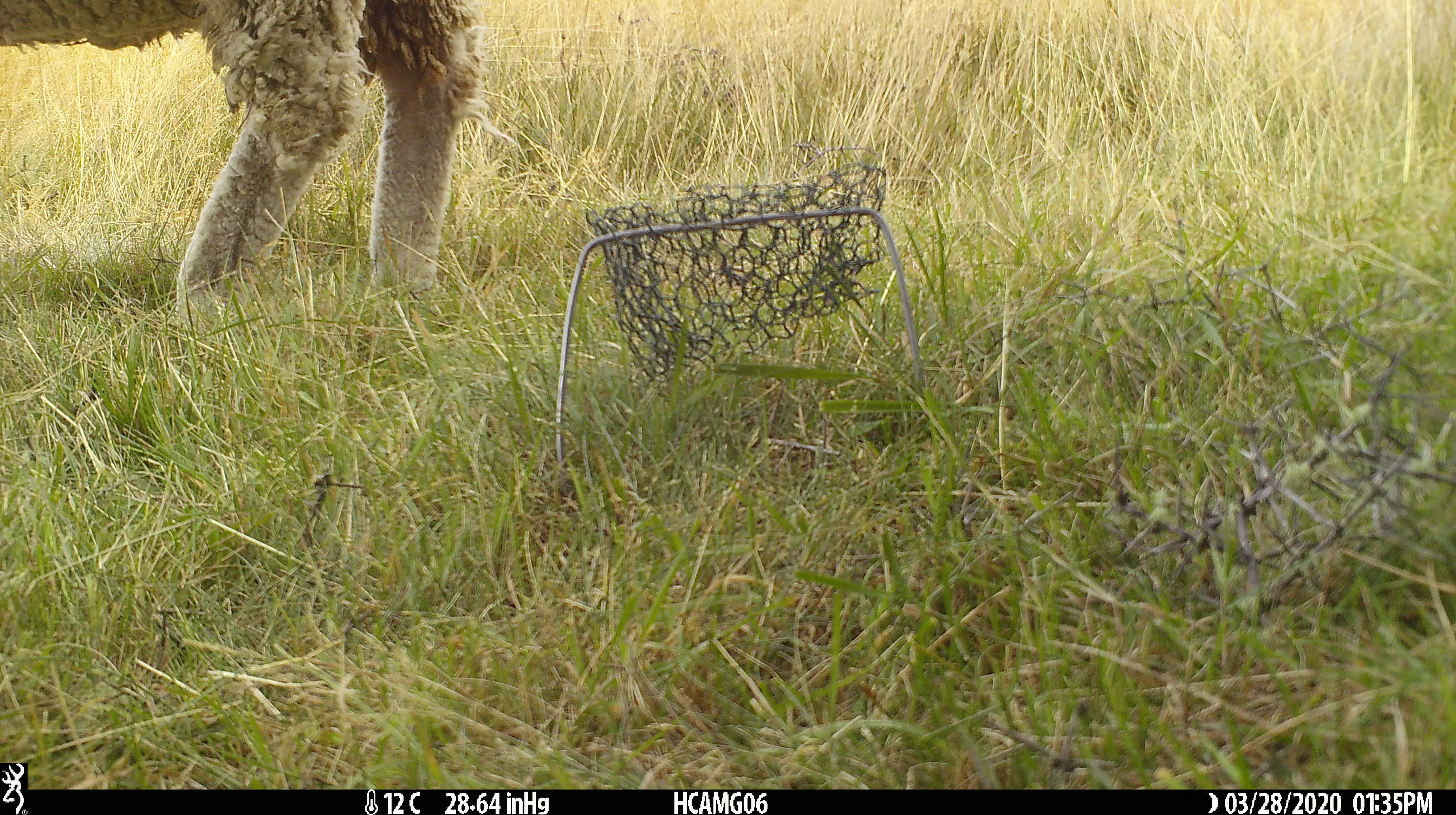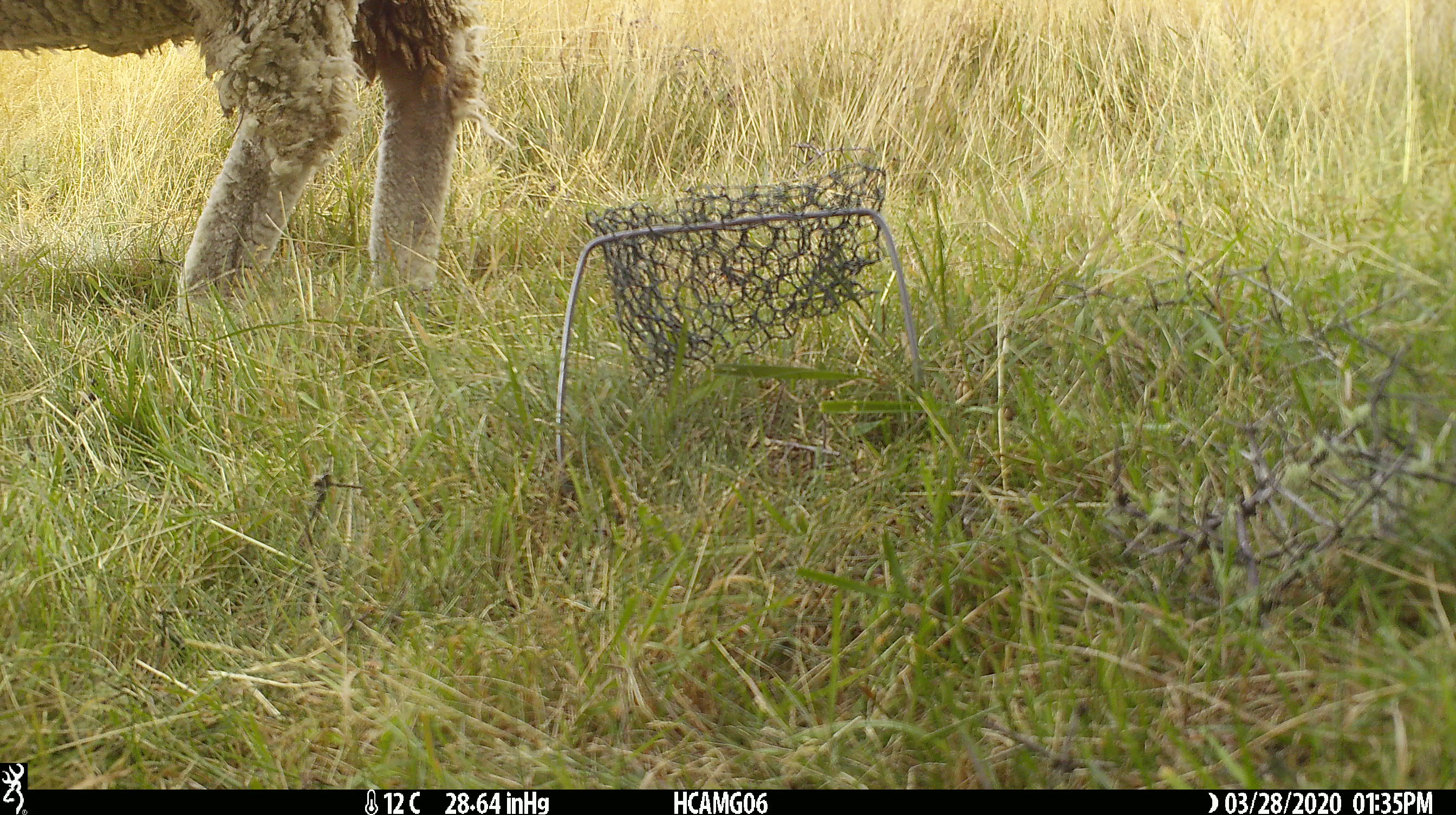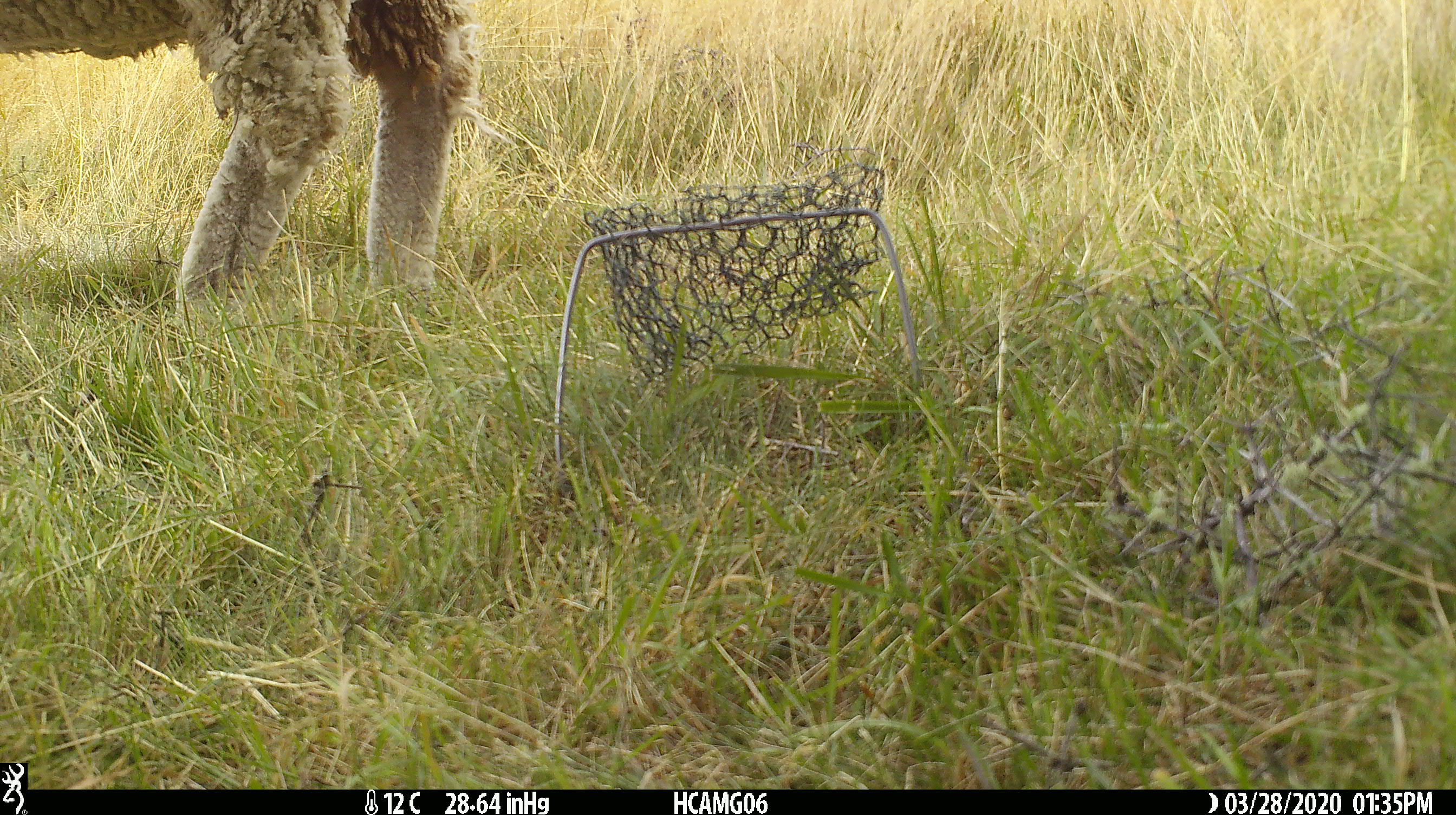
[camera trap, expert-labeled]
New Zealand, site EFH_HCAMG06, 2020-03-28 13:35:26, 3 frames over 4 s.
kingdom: Animalia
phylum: Chordata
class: Mammalia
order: Artiodactyla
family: Bovidae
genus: Ovis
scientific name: Ovis aries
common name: domestic sheep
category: sheep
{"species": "sheep (domestic sheep) (Ovis aries)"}